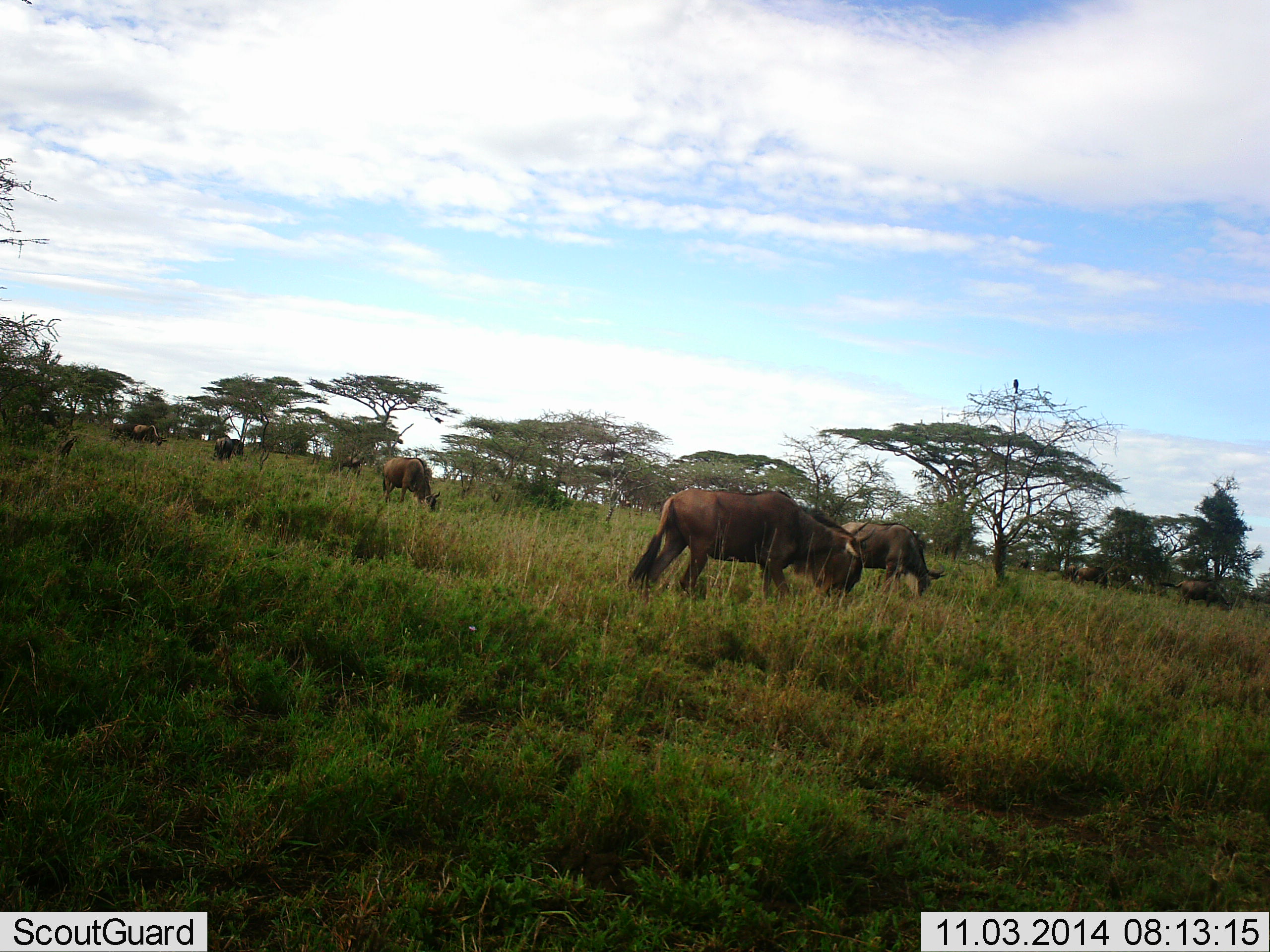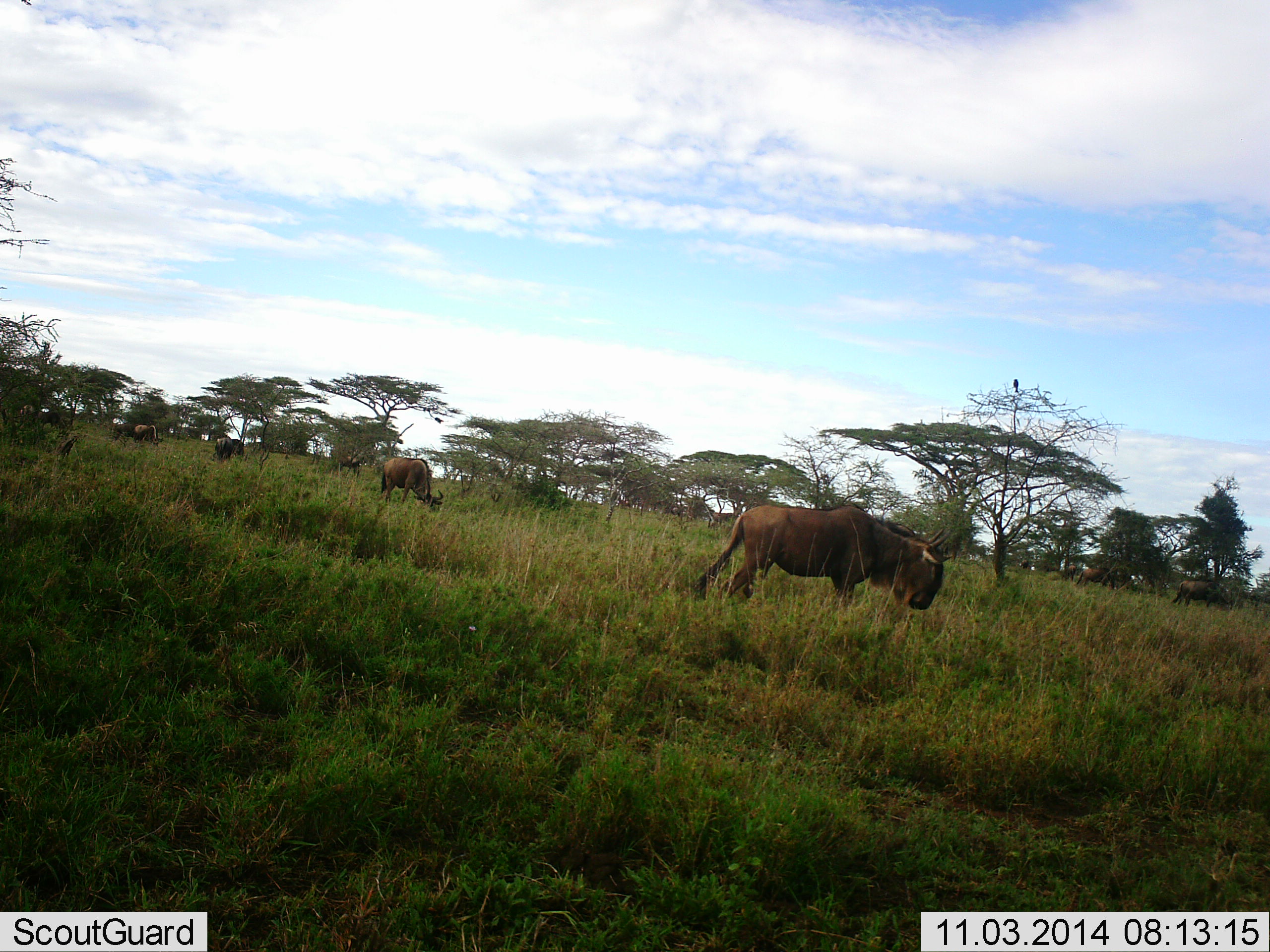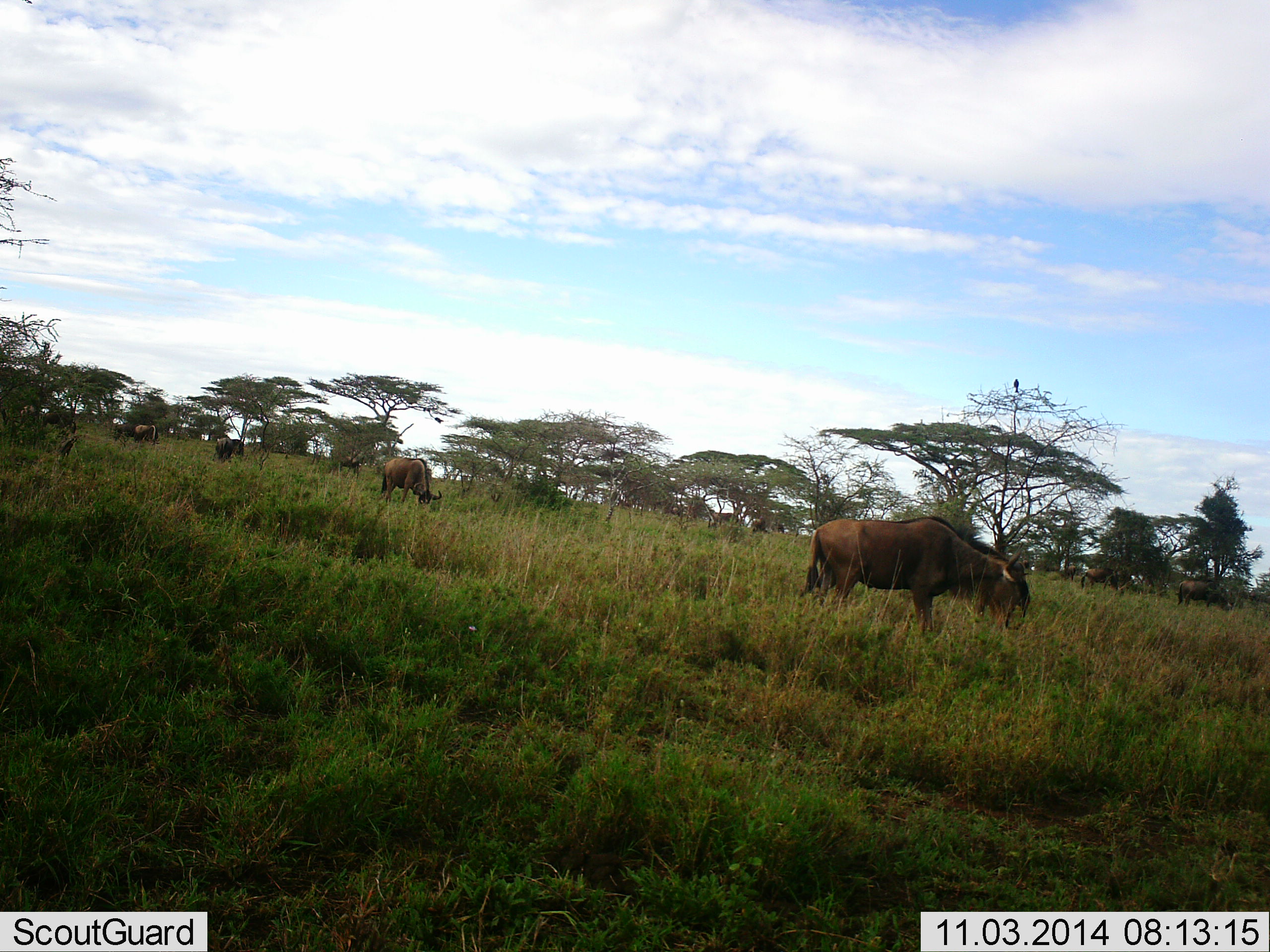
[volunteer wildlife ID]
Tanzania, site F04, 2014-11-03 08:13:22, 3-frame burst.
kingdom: Animalia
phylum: Chordata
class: Mammalia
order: Artiodactyla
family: Bovidae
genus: Connochaetes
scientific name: Connochaetes taurinus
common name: blue wildebeest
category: wildebeest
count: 9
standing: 25%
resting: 0%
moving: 58%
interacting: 0%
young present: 0%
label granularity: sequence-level